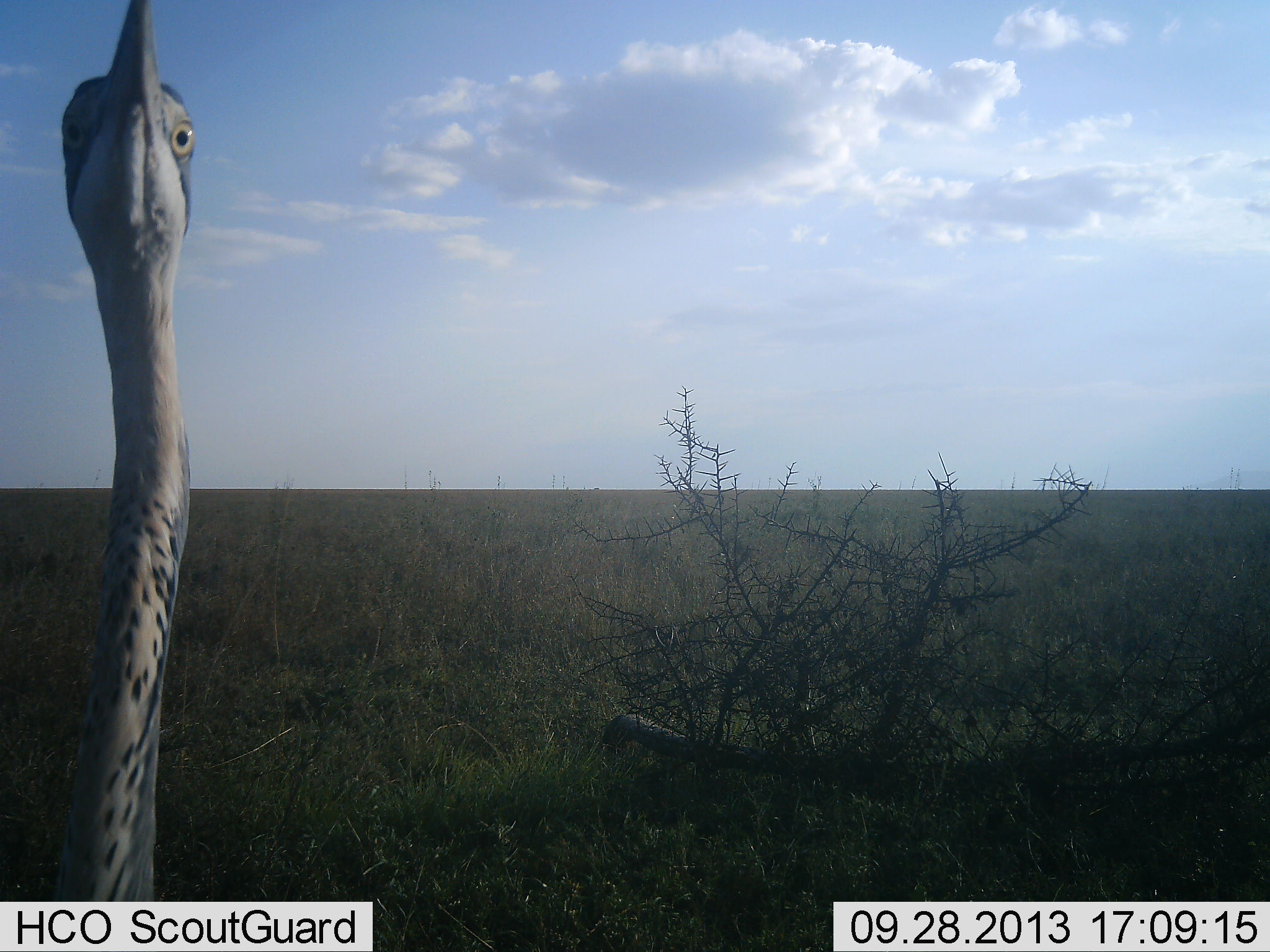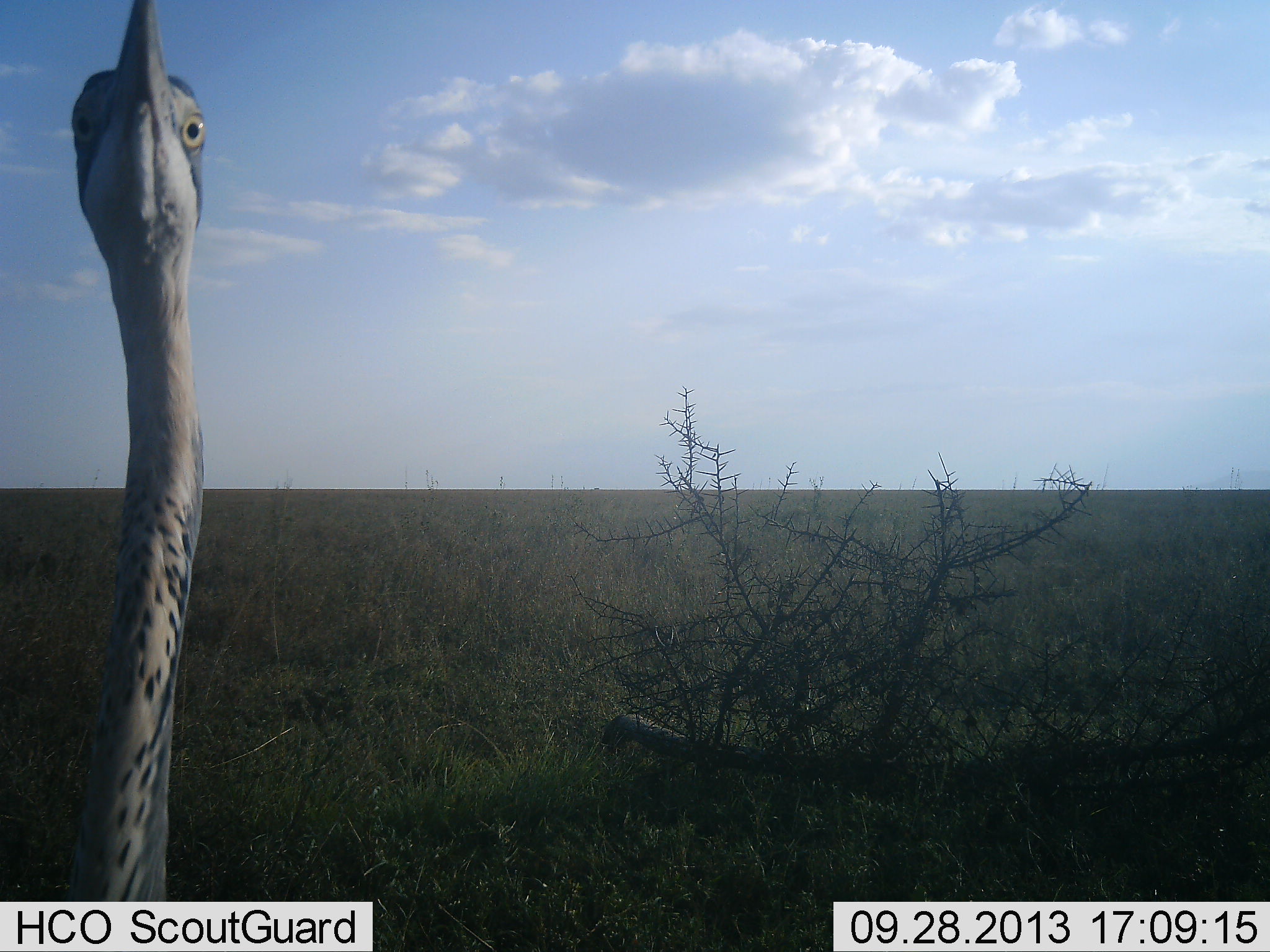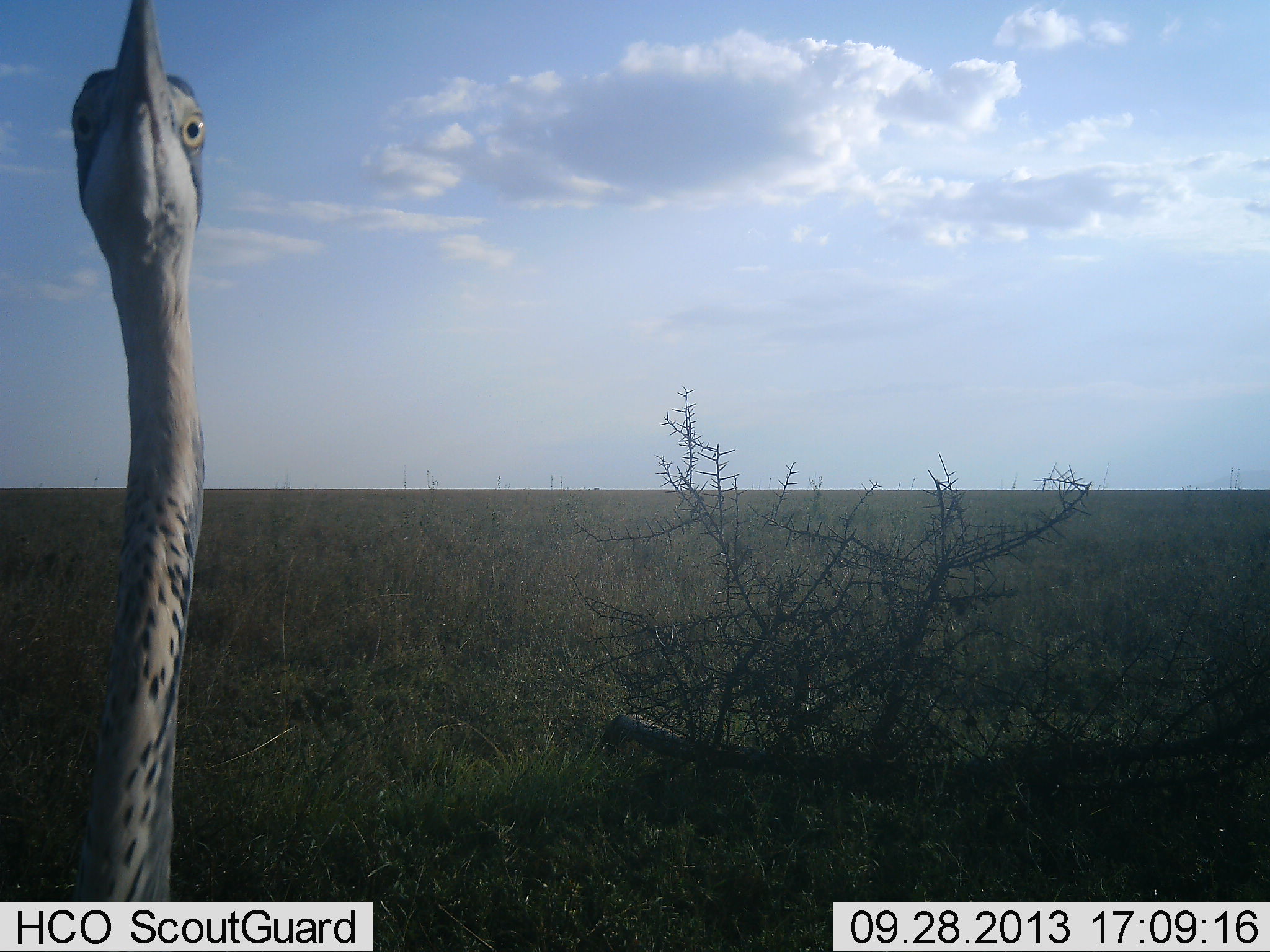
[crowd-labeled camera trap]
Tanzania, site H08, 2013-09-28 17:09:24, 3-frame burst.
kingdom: Animalia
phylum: Chordata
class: Aves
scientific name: Aves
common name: bird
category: otherbird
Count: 1.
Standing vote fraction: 100%.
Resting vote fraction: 0%.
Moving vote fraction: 0%.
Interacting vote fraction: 0%.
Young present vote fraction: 0%.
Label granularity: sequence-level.